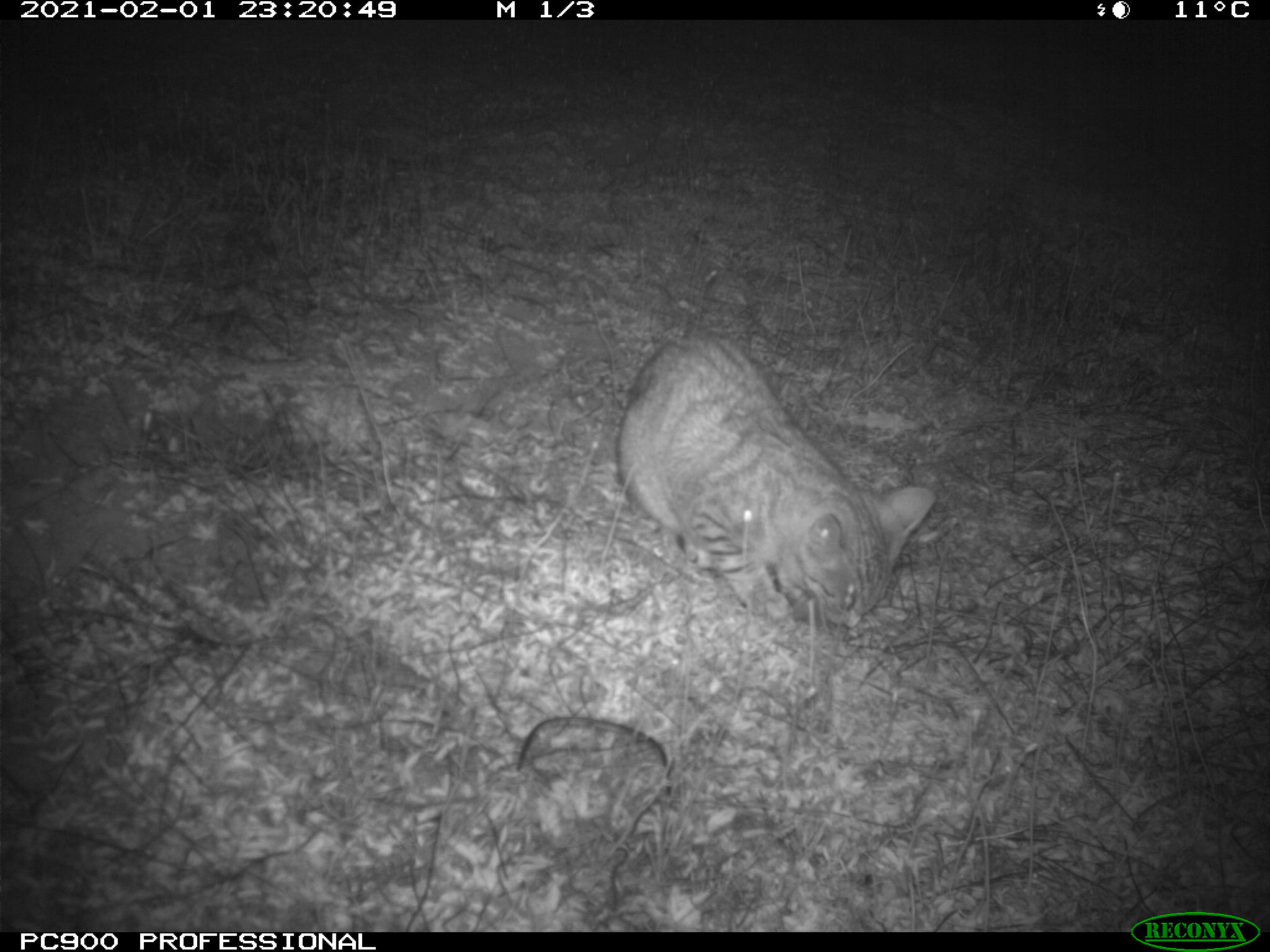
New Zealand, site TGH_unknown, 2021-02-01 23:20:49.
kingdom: Animalia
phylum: Chordata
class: Mammalia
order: Carnivora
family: Felidae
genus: Felis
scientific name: Felis catus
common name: domestic cat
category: cat